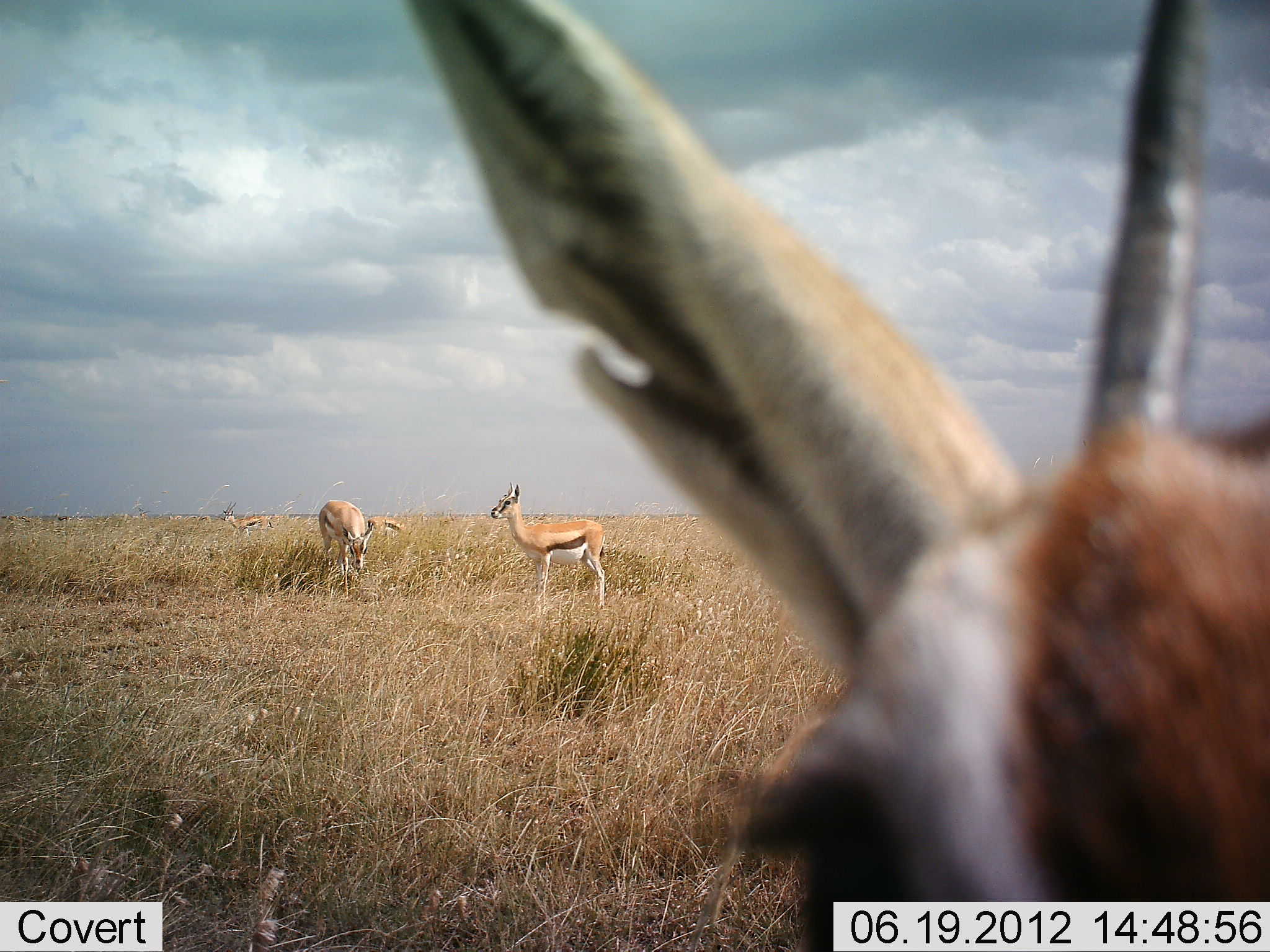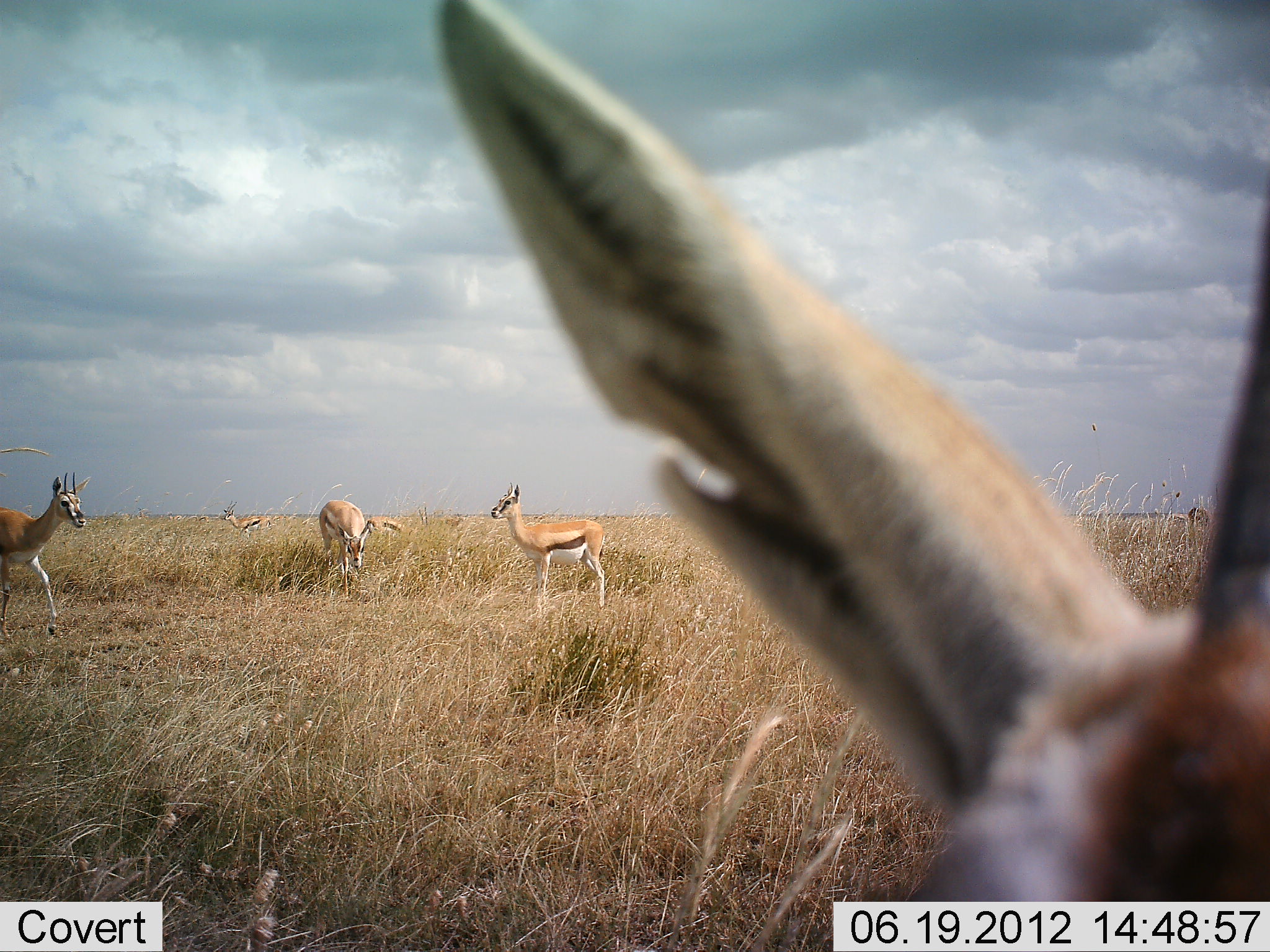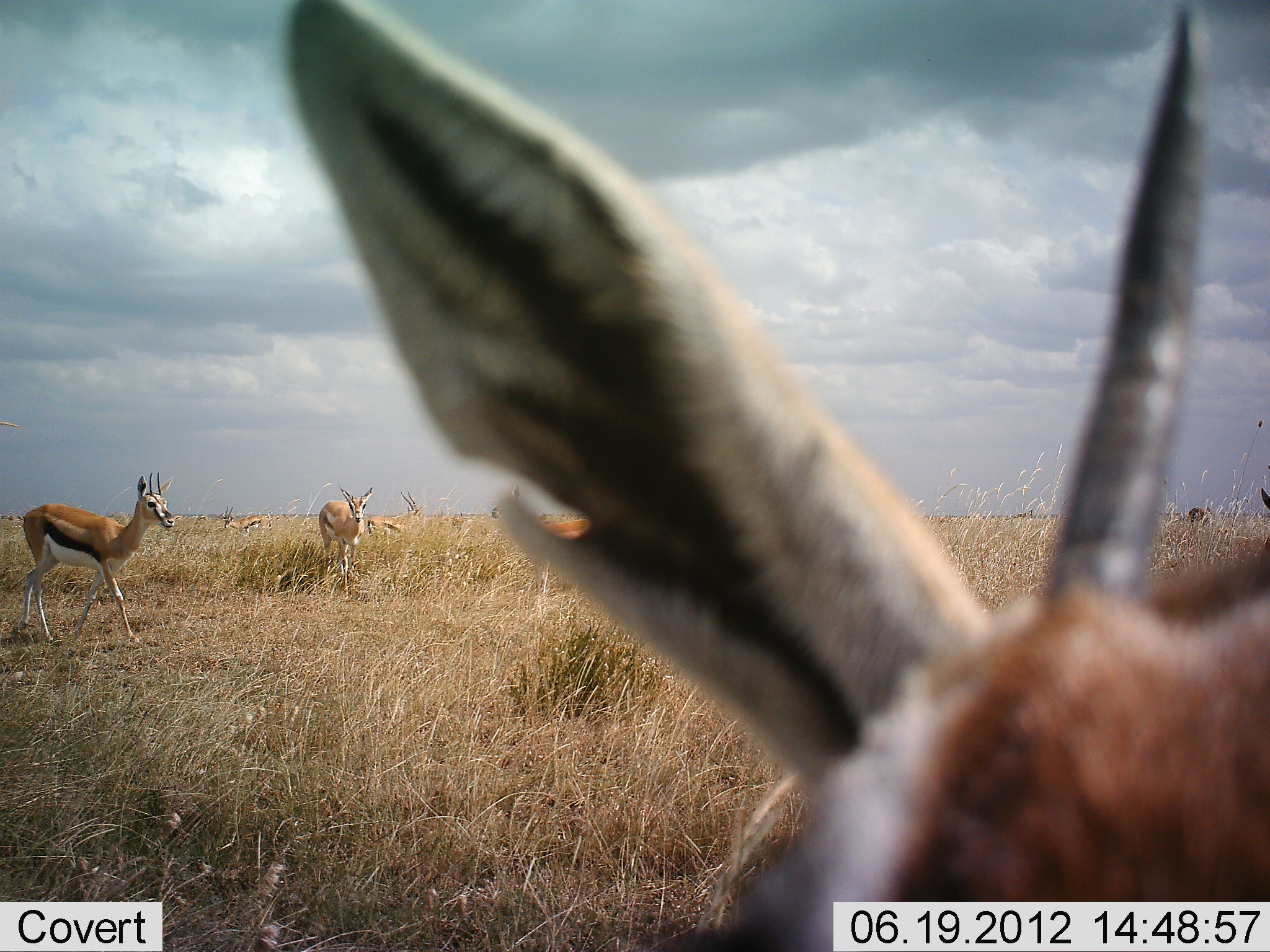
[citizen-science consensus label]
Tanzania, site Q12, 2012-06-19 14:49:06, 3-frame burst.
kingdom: Animalia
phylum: Chordata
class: Mammalia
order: Artiodactyla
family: Bovidae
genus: Eudorcas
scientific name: Eudorcas thomsonii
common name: thomson's gazelle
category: gazellethomsons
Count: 7.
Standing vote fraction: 90%.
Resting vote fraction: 0%.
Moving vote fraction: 50%.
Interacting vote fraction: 0%.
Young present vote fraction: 10%.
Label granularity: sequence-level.